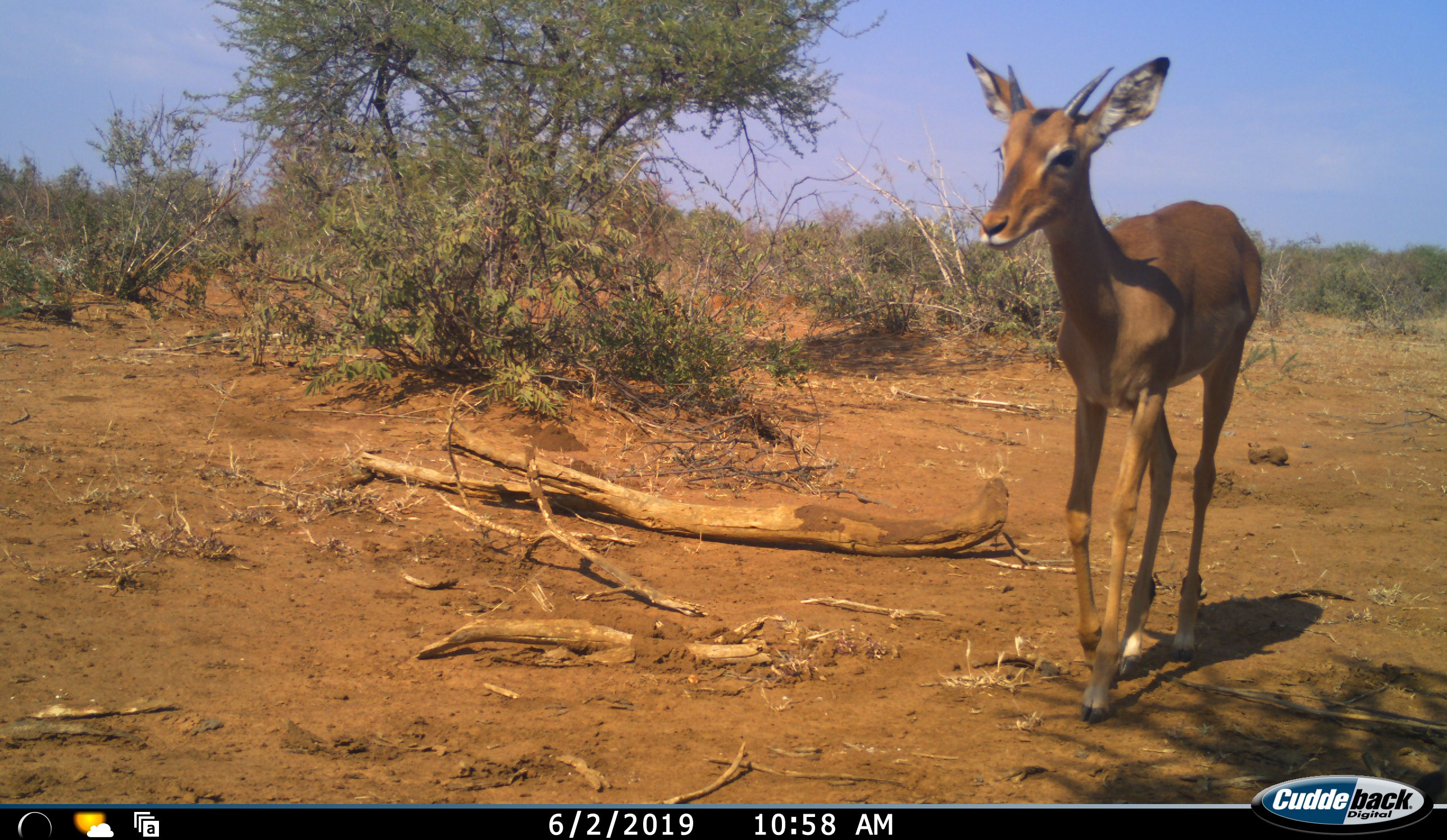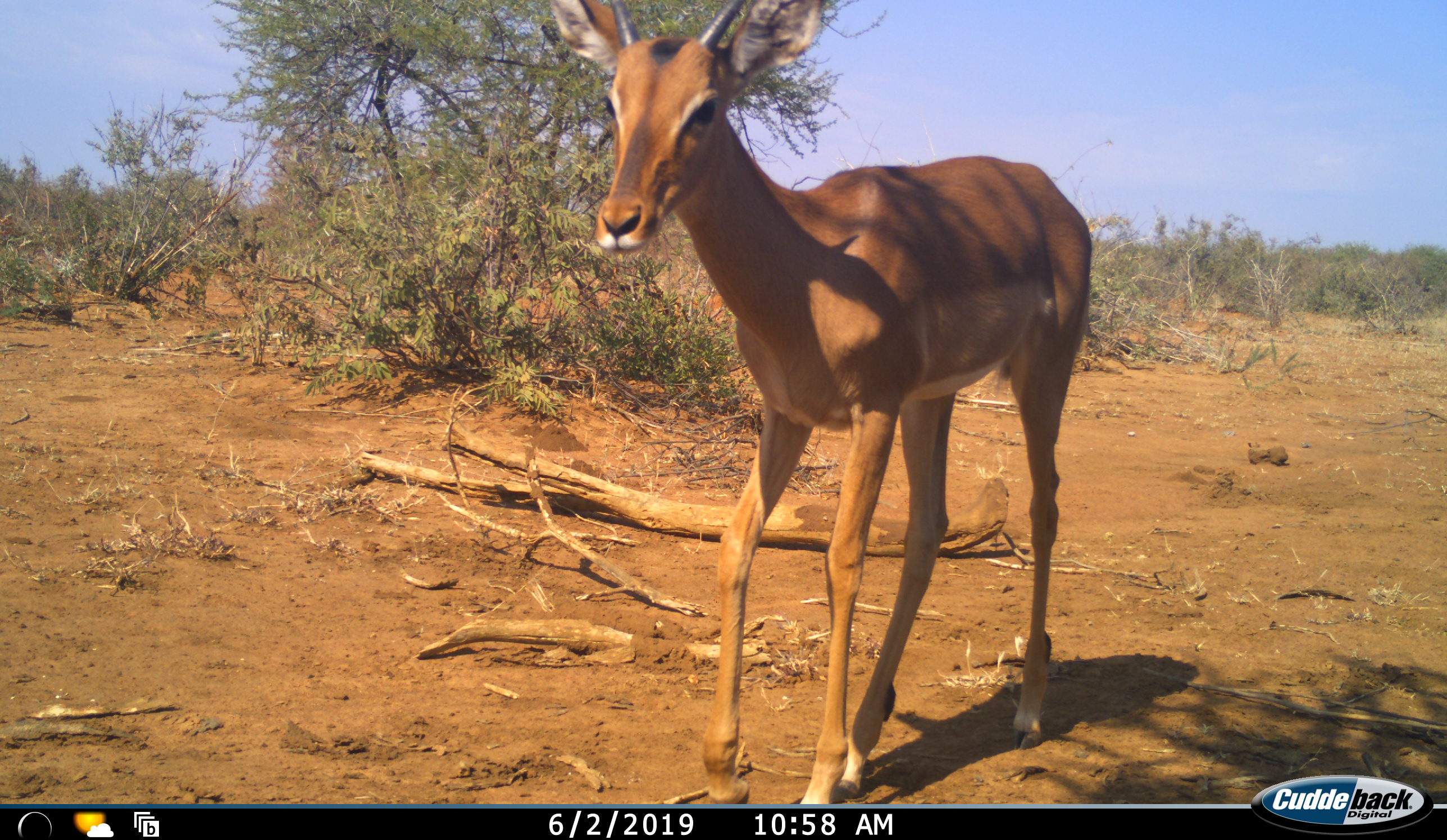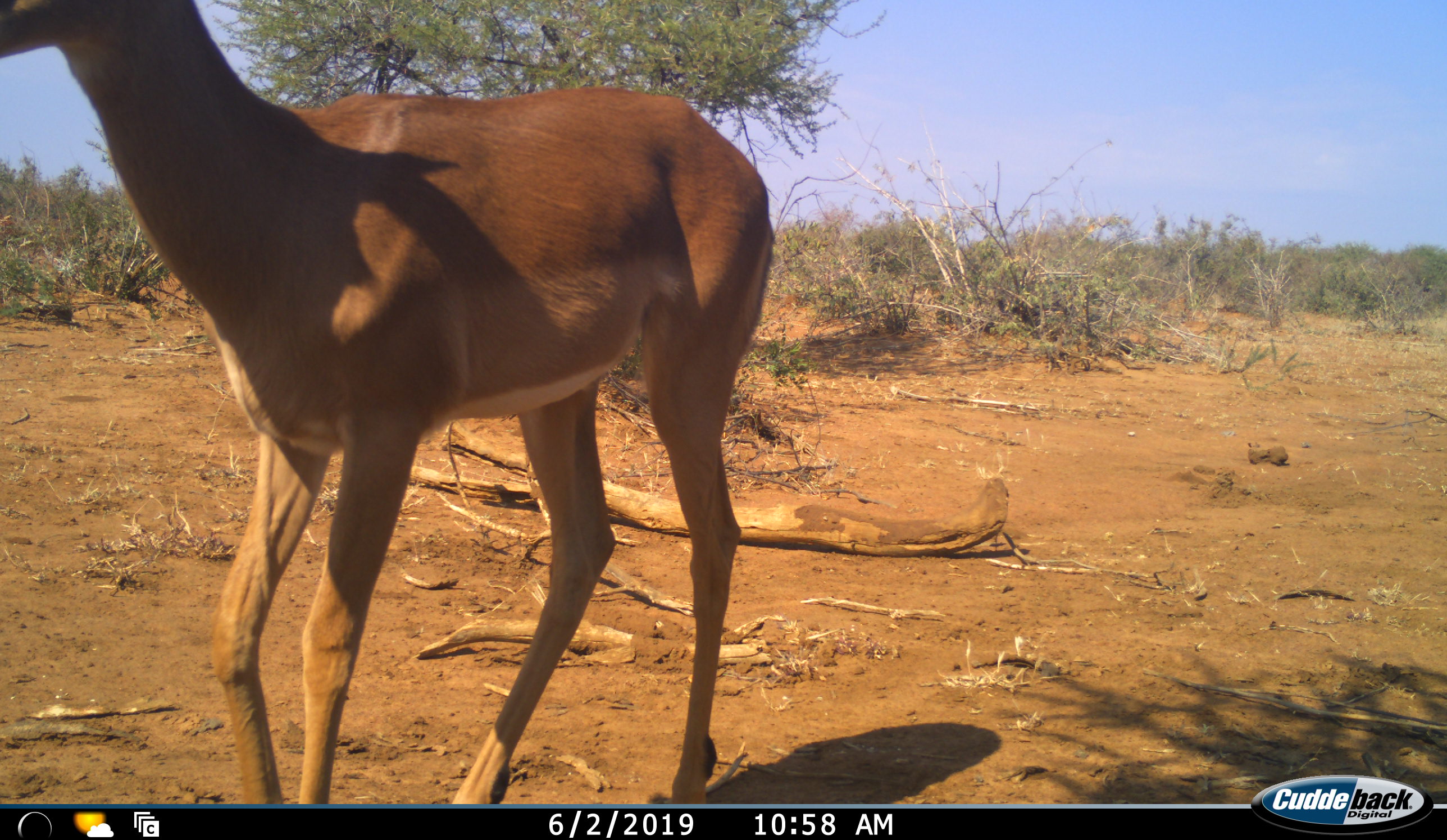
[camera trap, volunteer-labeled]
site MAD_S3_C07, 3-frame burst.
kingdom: Animalia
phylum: Chordata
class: Mammalia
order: Artiodactyla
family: Bovidae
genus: Aepyceros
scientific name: Aepyceros melampus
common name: impala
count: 1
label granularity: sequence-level